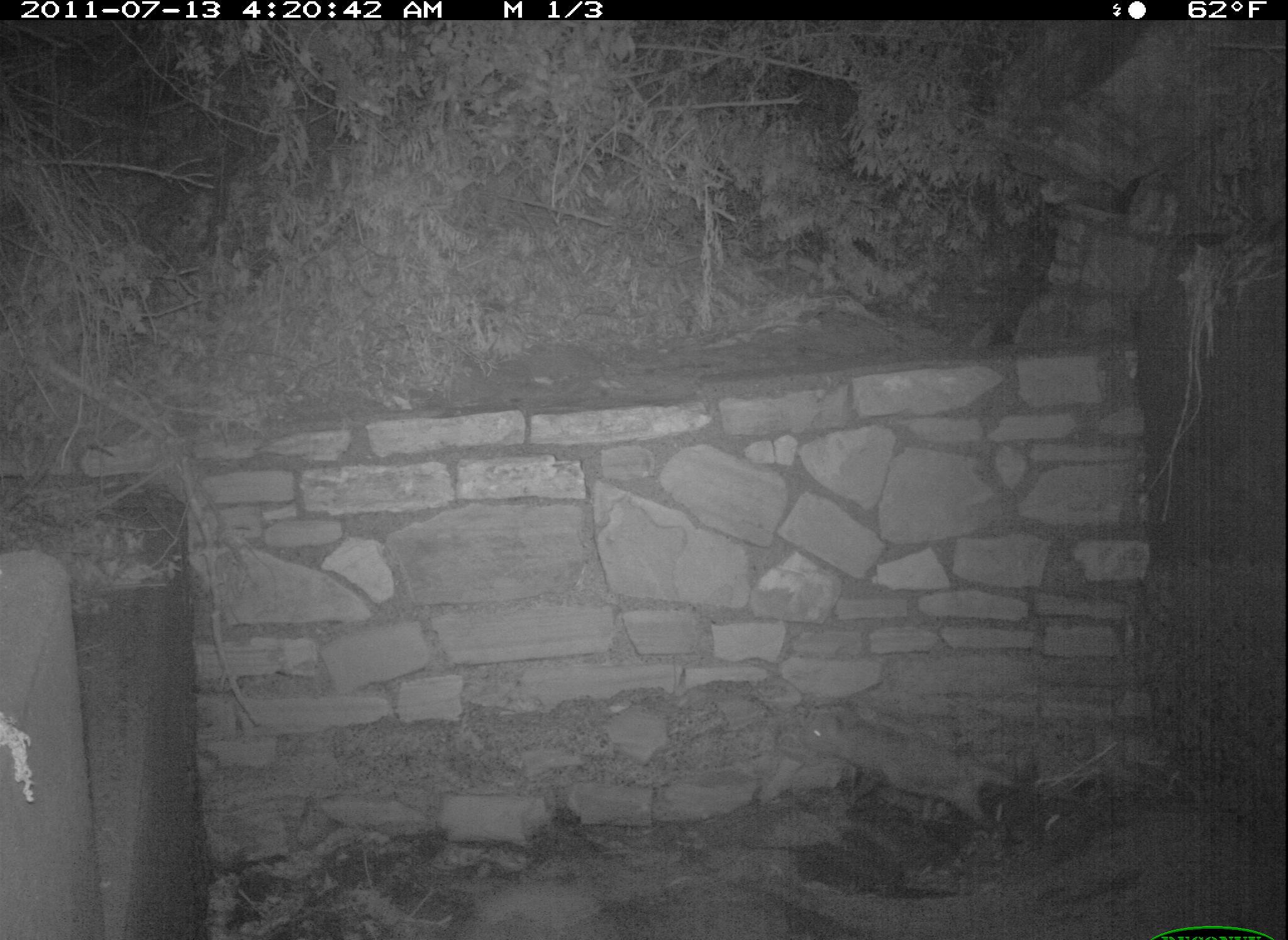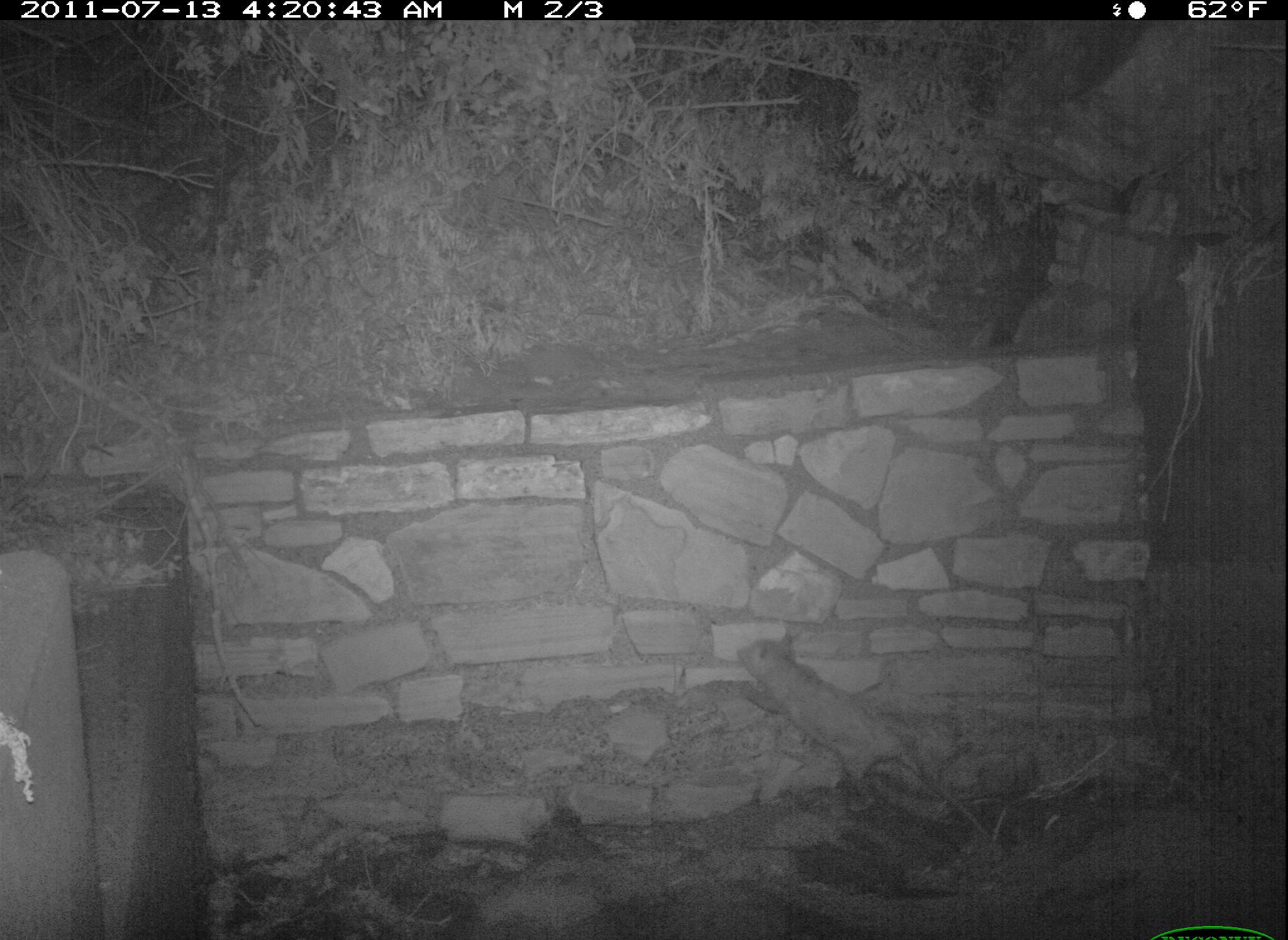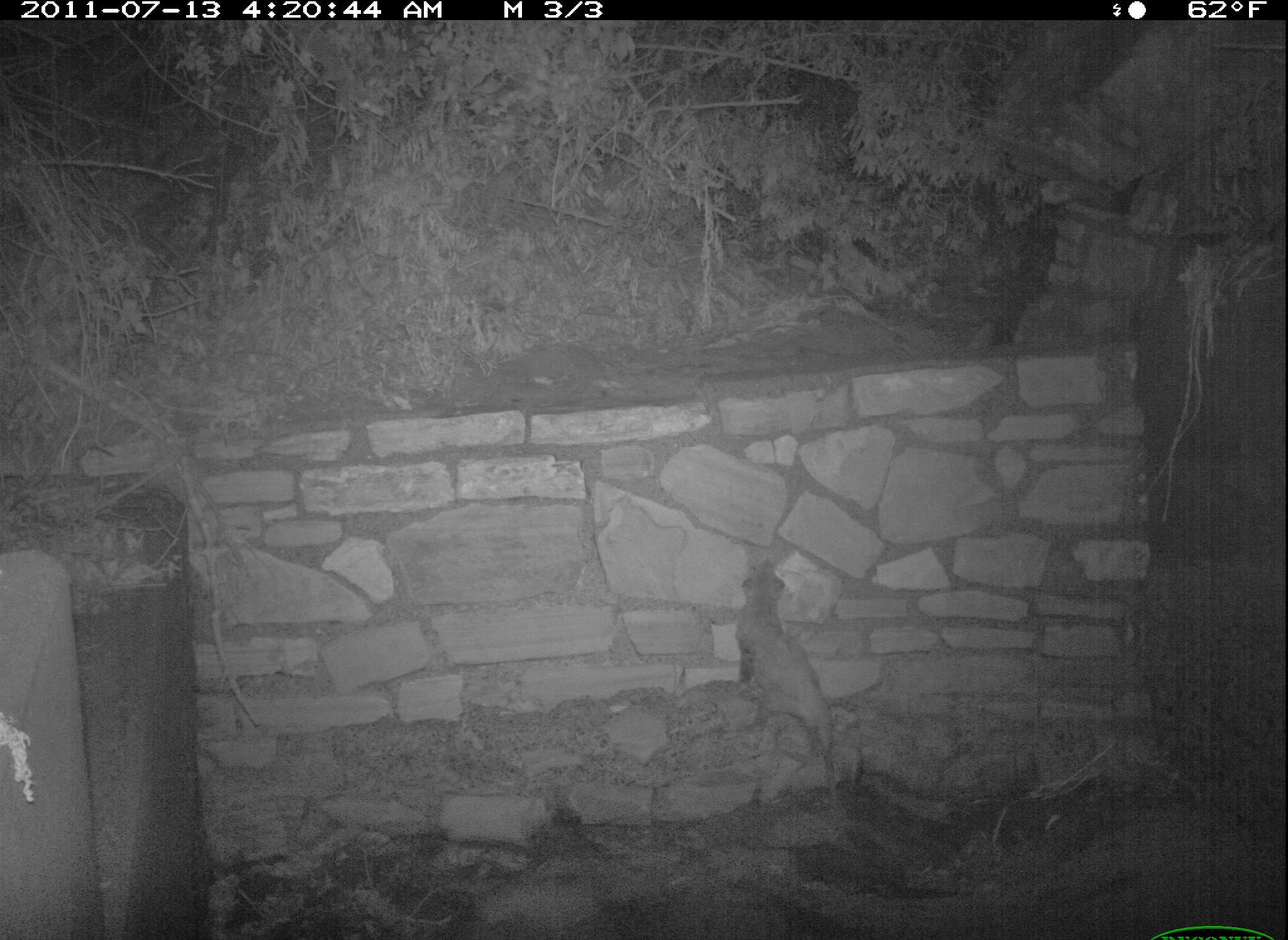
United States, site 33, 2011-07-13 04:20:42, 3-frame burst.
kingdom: Animalia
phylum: Chordata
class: Mammalia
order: Didelphimorphia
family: Didelphidae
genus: Didelphis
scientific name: Didelphis virginiana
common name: virginia opossum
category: opossum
Opossum (virginia opossum) (Didelphis virginiana).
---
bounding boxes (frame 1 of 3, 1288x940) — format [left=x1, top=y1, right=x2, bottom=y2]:
opossum: [left=774, top=693, right=1026, bottom=838]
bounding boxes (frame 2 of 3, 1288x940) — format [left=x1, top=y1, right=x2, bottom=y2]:
opossum: [left=728, top=625, right=1008, bottom=854]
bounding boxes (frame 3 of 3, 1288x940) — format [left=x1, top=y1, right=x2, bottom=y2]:
opossum: [left=720, top=552, right=857, bottom=827]